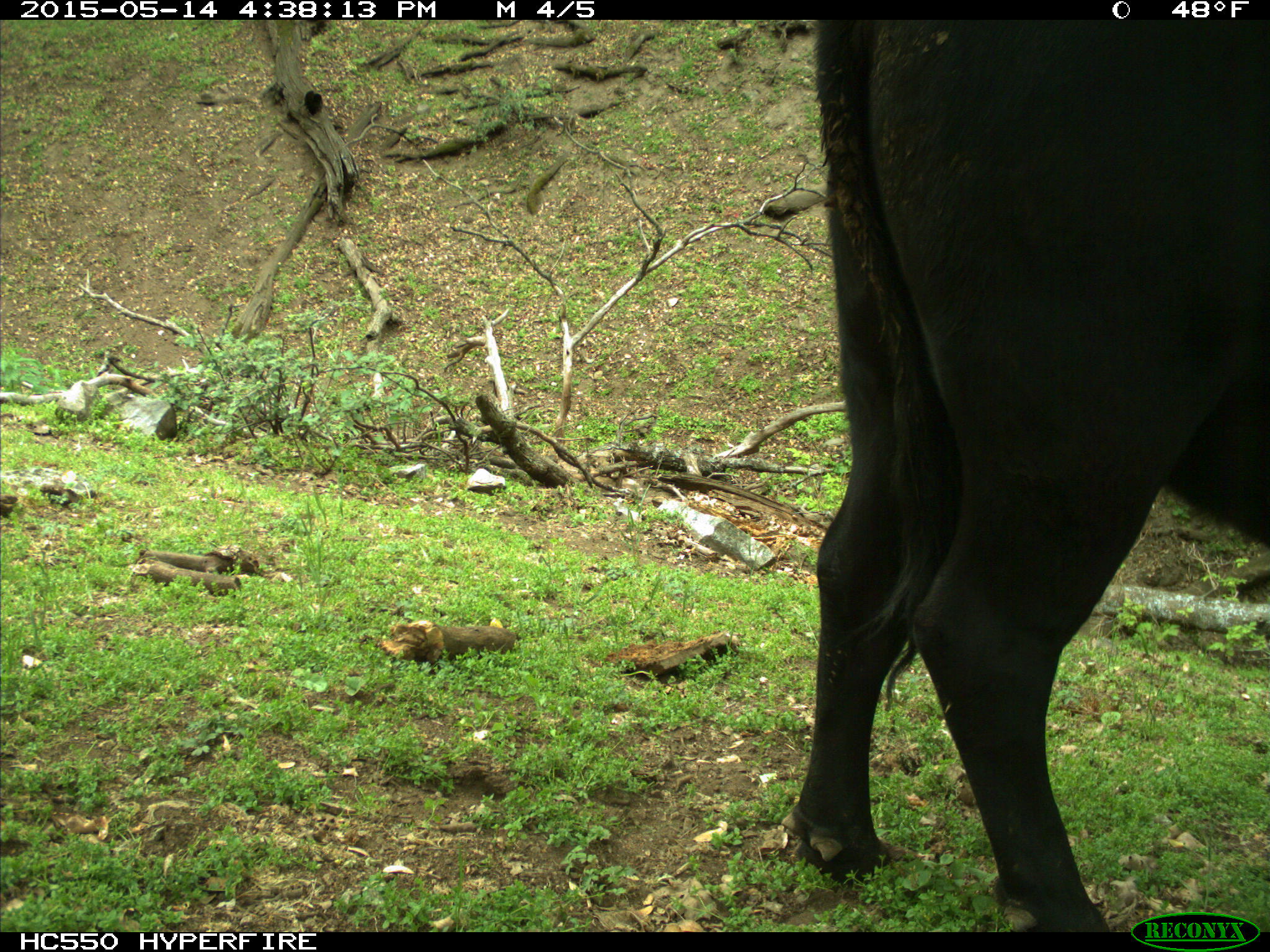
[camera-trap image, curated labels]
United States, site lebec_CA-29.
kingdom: Animalia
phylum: Chordata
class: Mammalia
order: Artiodactyla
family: Bovidae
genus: Bos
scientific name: Bos taurus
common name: domestic cow